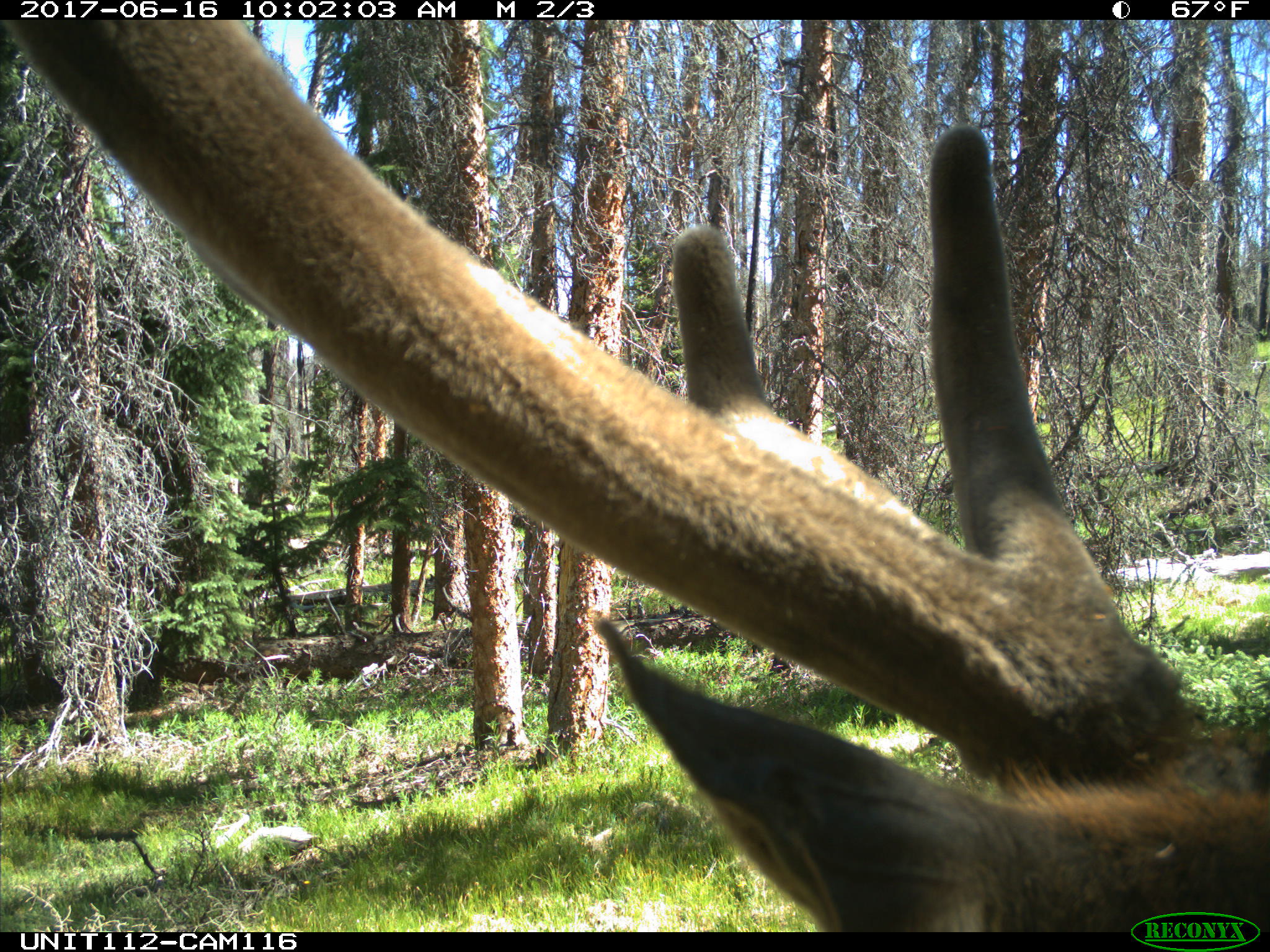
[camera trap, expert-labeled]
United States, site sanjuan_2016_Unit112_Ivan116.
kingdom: Animalia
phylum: Chordata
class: Mammalia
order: Artiodactyla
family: Cervidae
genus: Cervus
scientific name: Cervus elaphus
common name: red deer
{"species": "Cervus elaphus (red deer)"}